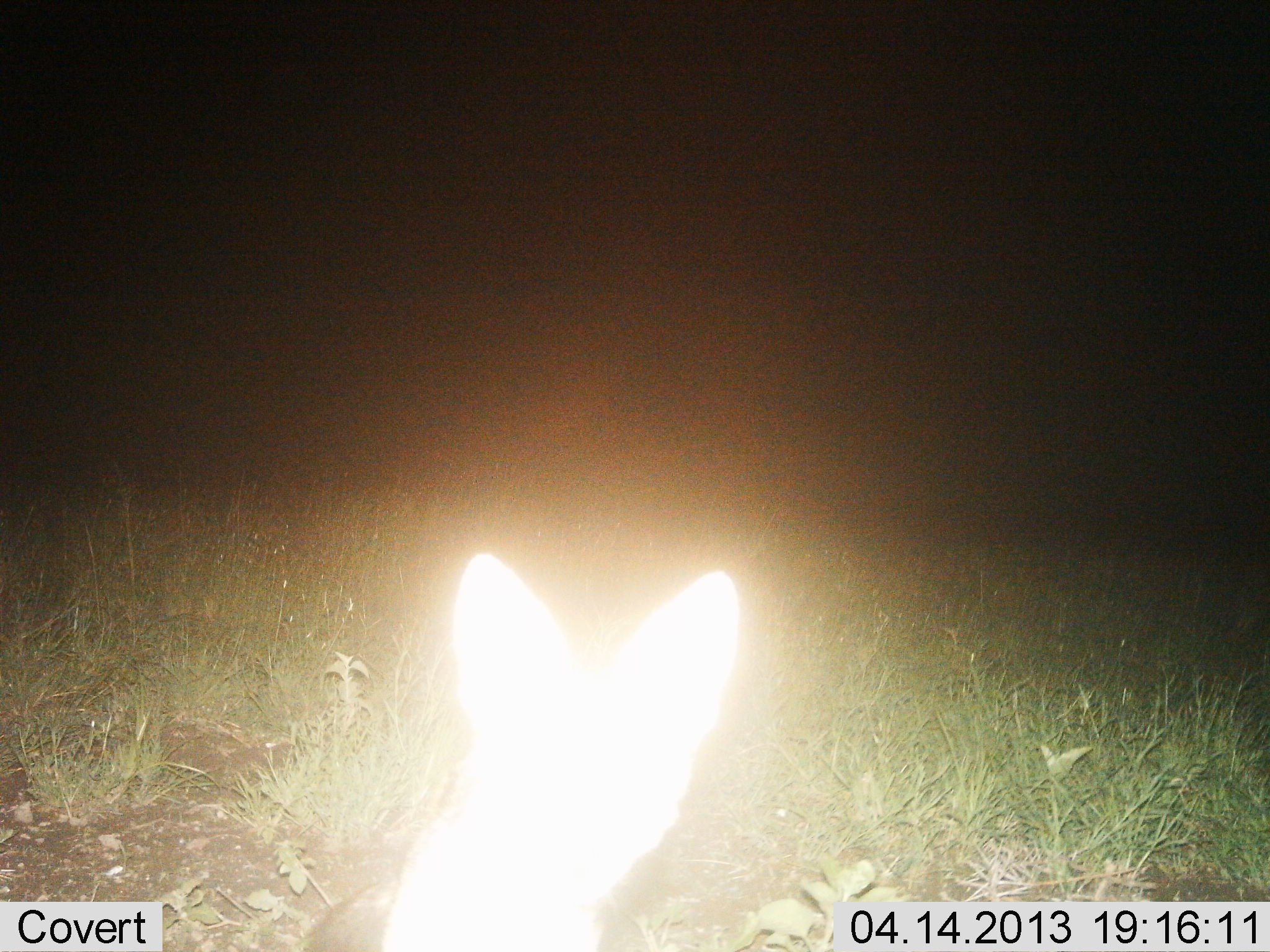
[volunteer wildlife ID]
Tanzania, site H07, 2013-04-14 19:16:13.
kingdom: Animalia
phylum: Chordata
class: Mammalia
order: Carnivora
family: Canidae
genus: Otocyon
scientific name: Otocyon megalotis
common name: bat-eared fox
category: batearedfox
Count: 1.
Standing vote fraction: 100%.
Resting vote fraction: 0%.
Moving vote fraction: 0%.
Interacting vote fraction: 0%.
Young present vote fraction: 0%.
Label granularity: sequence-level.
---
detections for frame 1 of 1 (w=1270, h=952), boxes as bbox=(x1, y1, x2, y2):
animal: bbox=(299, 548, 736, 952)